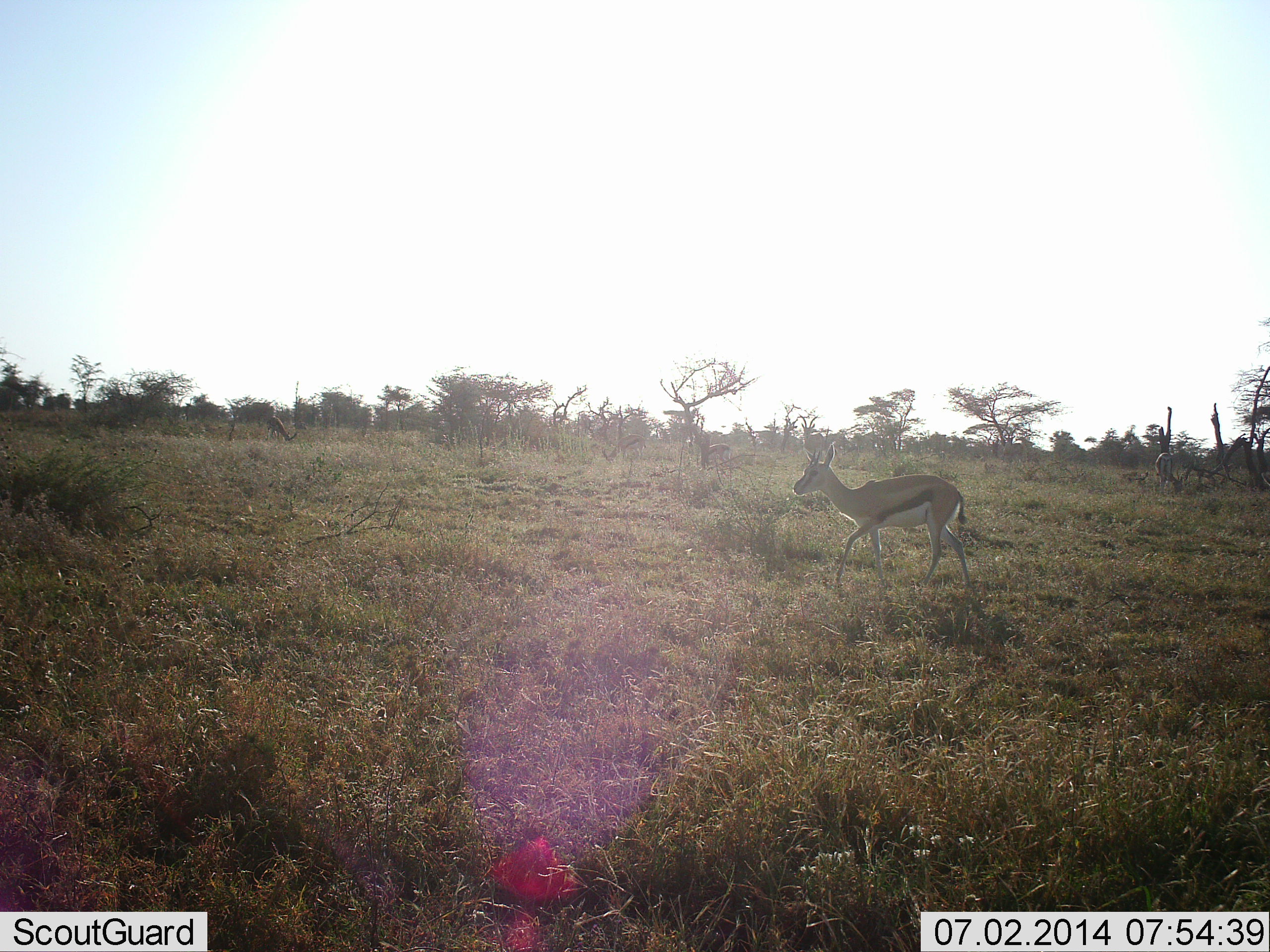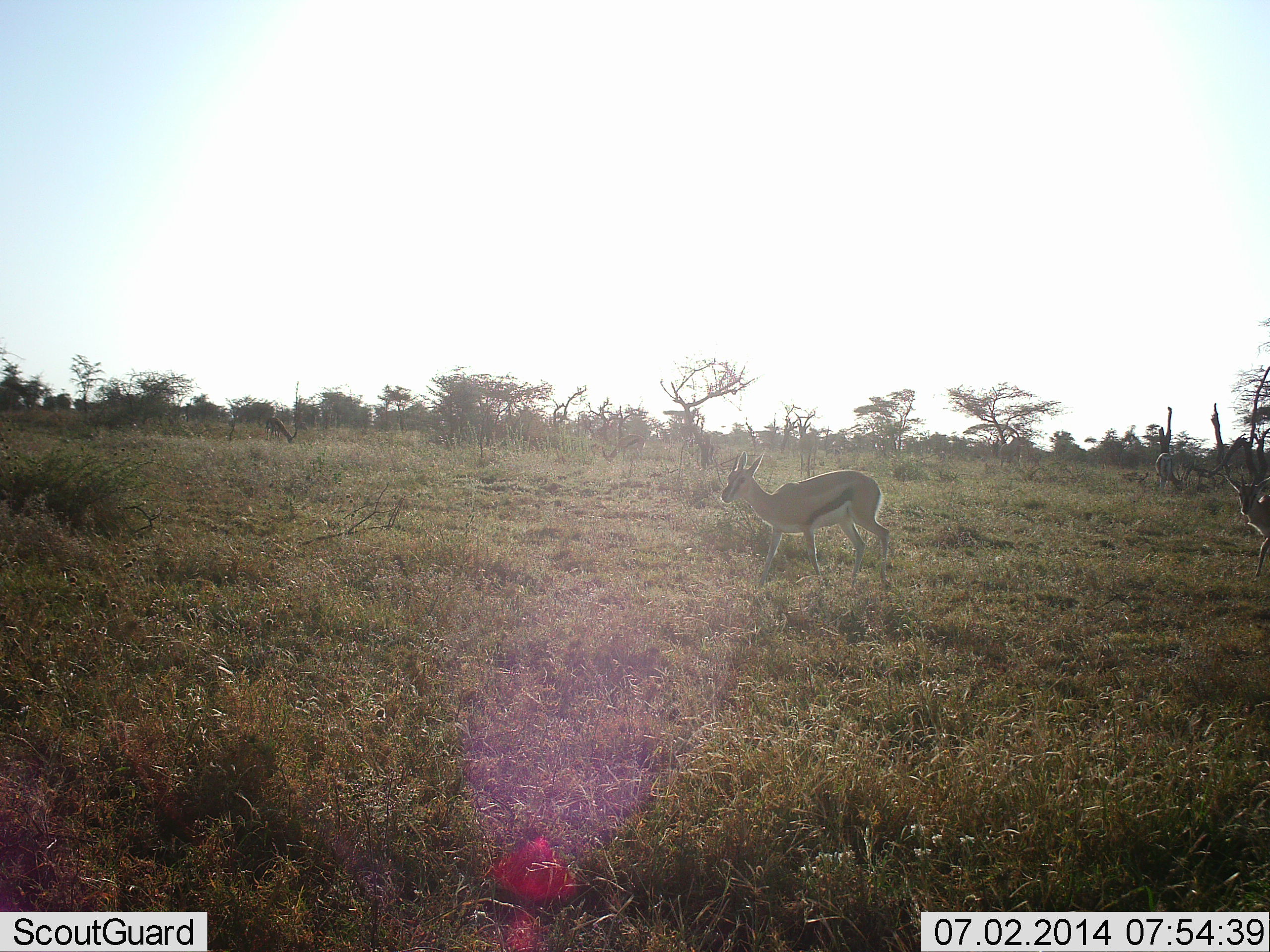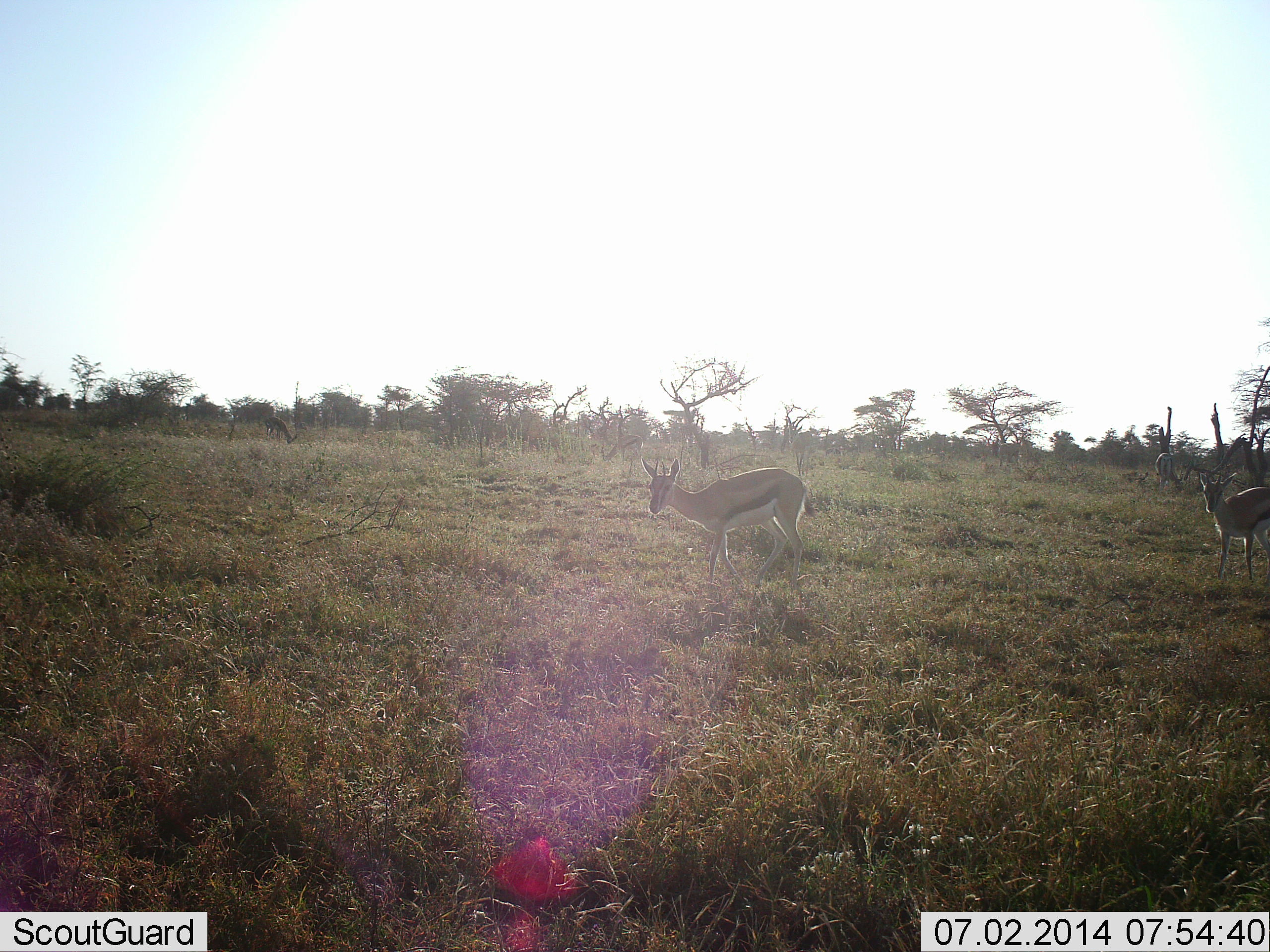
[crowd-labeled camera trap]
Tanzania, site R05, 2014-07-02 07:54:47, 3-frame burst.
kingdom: Animalia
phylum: Chordata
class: Mammalia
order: Artiodactyla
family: Bovidae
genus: Eudorcas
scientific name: Eudorcas thomsonii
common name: thomson's gazelle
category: gazellethomsons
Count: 2.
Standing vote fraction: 9%.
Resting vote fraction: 0%.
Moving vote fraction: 91%.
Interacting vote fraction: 0%.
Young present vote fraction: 0%.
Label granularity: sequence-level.